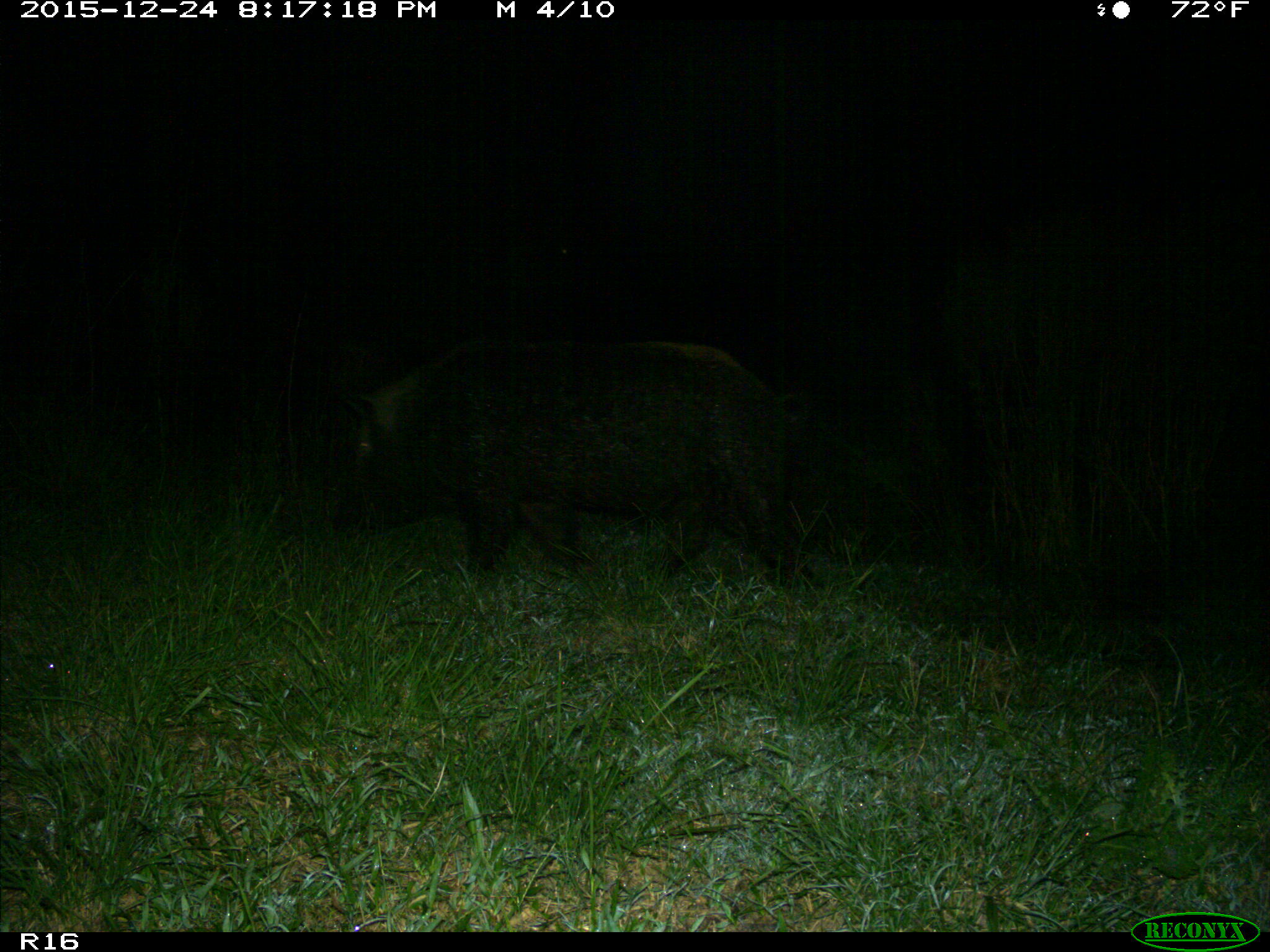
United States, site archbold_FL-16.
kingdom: Animalia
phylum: Chordata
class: Mammalia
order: Artiodactyla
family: Suidae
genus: Sus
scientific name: Sus scrofa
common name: wild boar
Sus scrofa (wild boar).